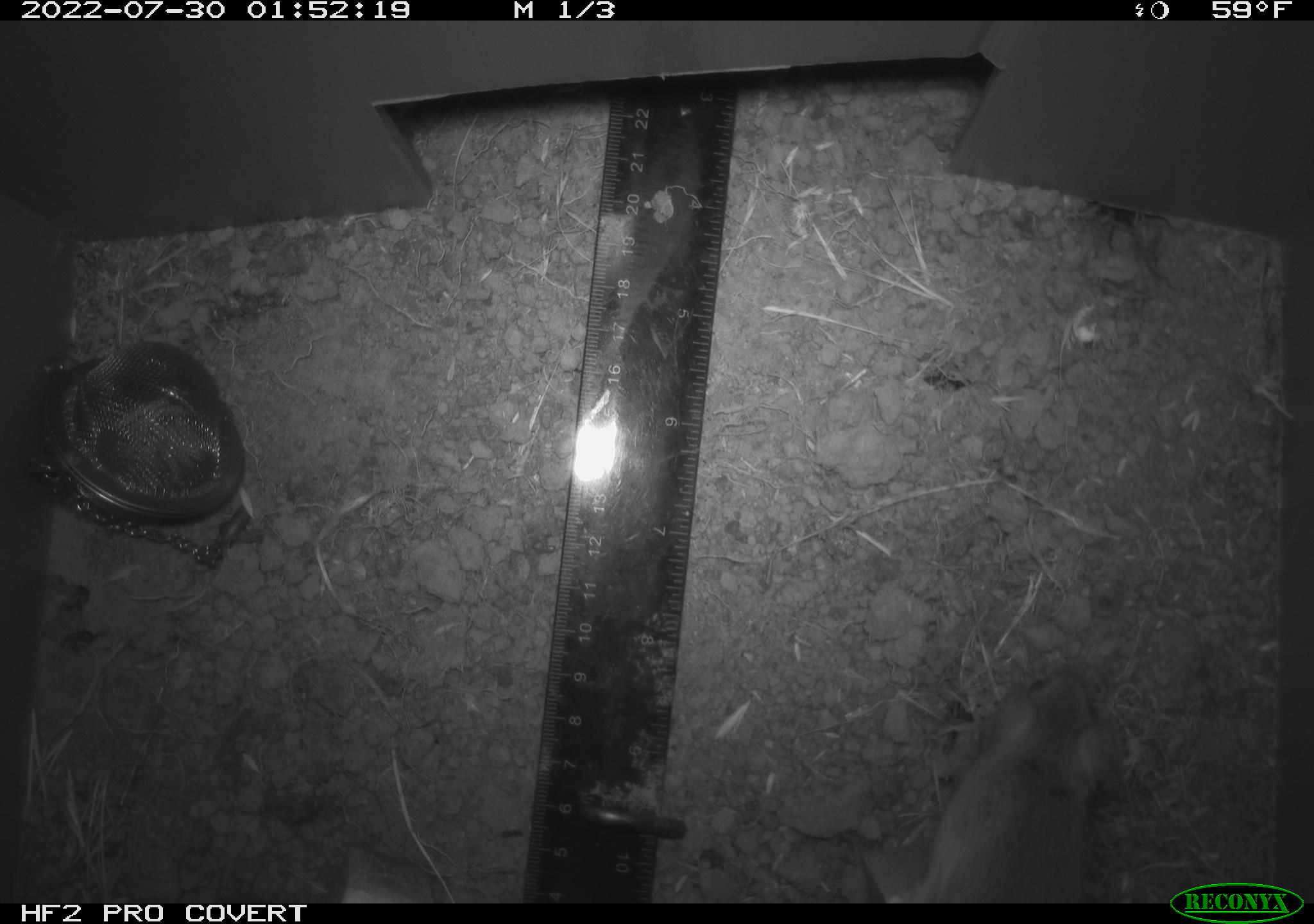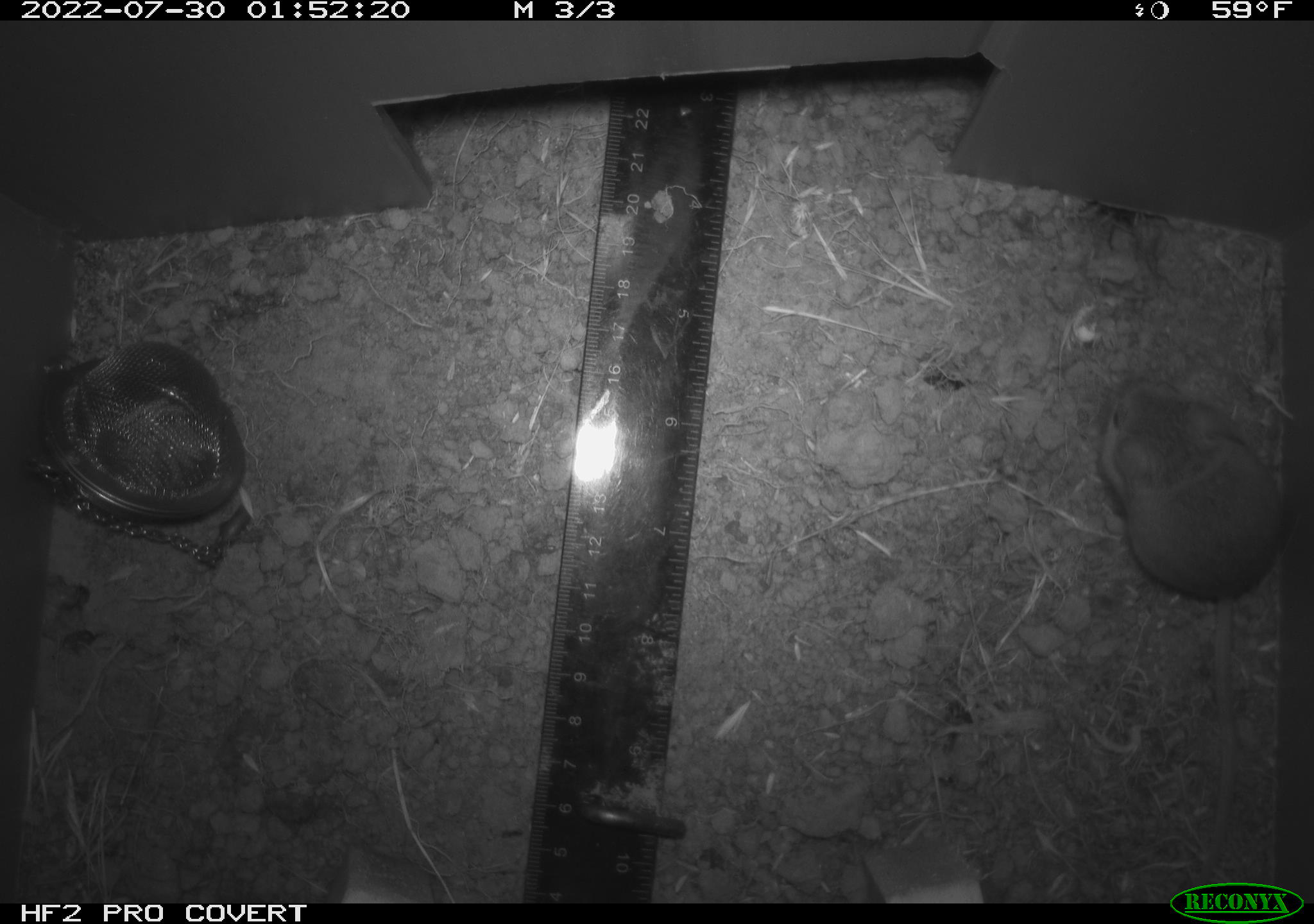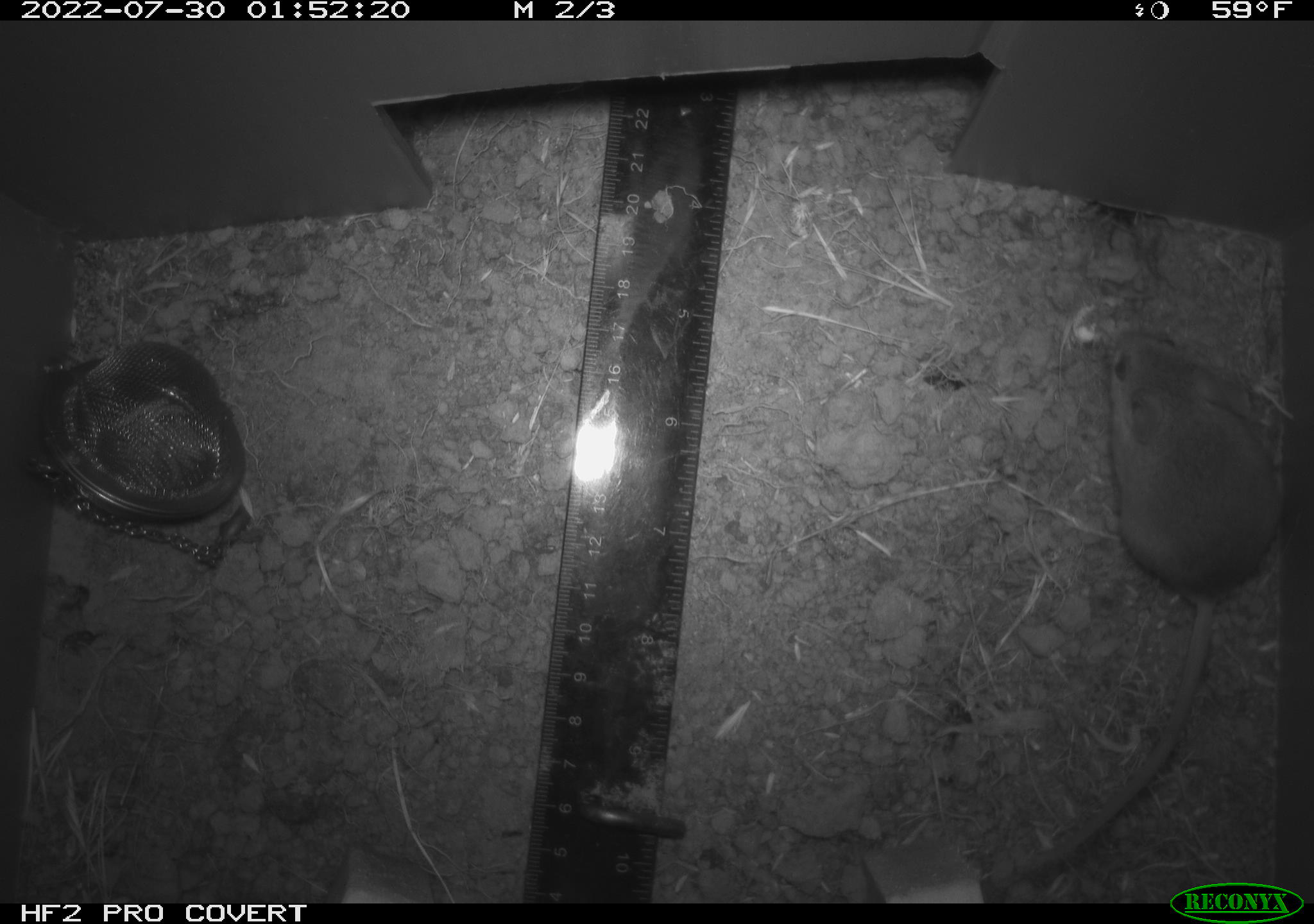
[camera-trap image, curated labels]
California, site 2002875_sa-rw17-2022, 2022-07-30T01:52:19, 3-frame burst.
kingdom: Animalia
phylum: Chordata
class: Mammalia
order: Rodentia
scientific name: Rodentia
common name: mouse species